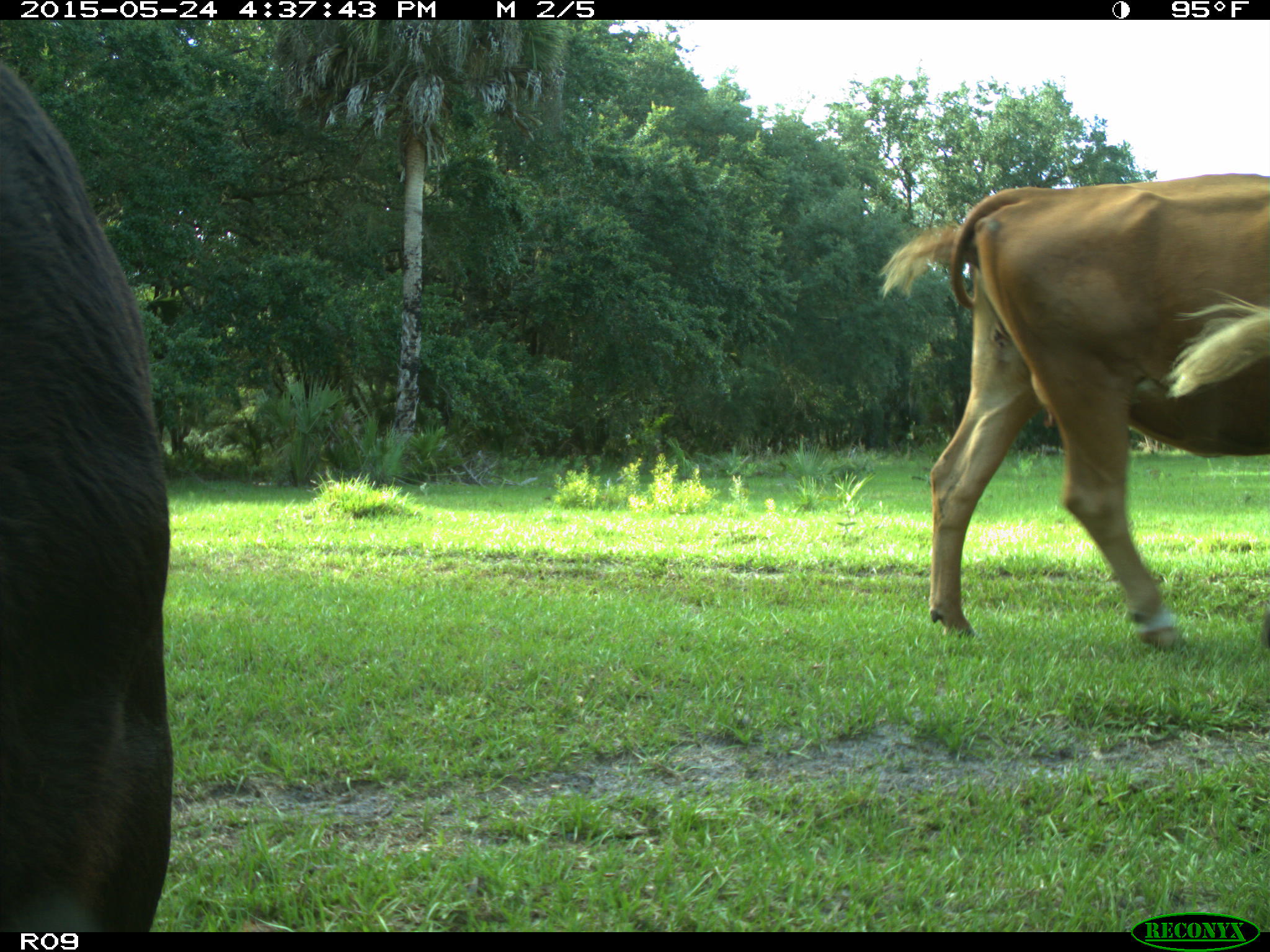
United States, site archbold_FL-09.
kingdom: Animalia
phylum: Chordata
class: Mammalia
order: Artiodactyla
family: Bovidae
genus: Bos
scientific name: Bos taurus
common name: domestic cow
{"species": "Bos taurus (domestic cow)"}